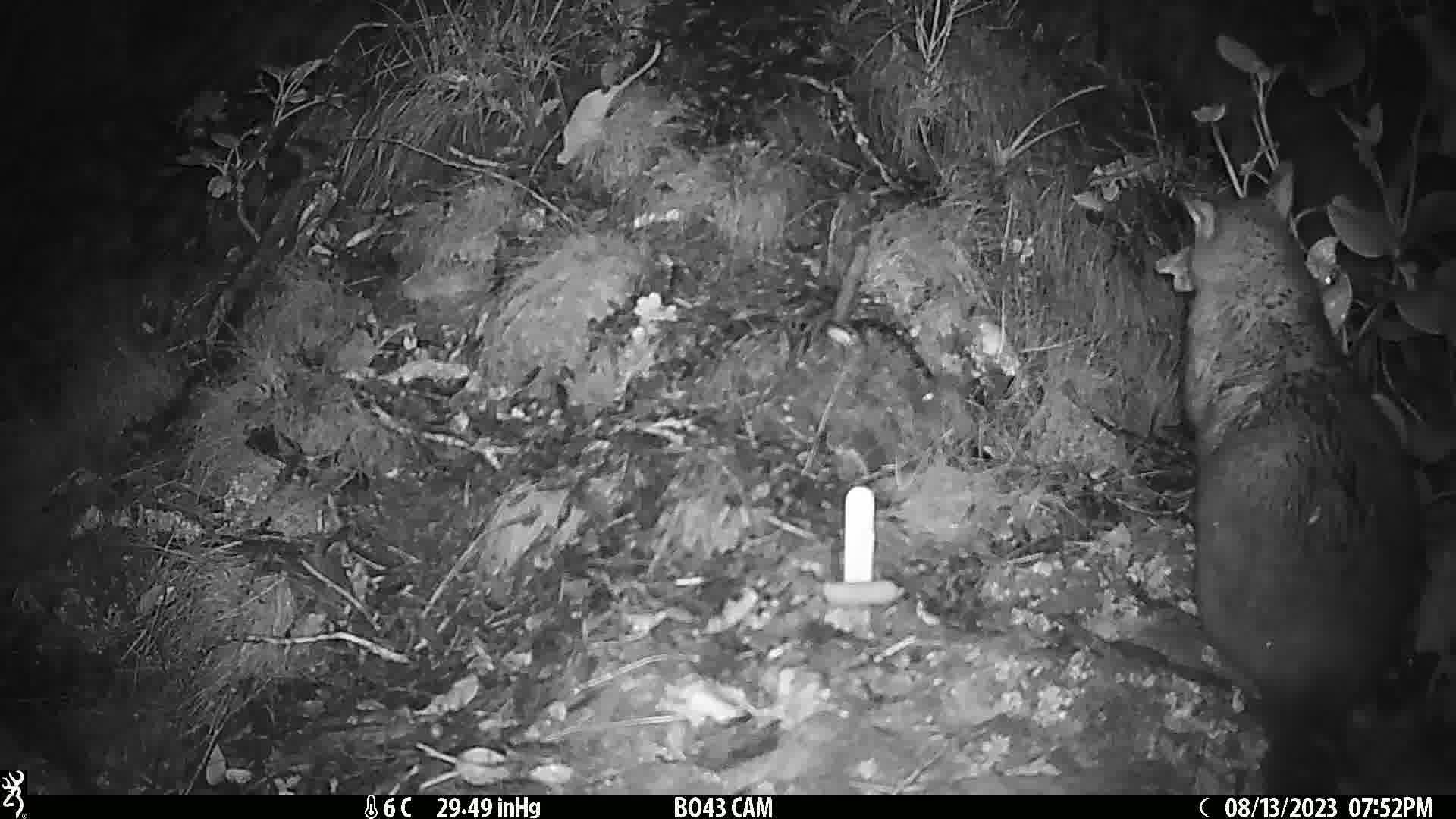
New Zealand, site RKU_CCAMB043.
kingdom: Animalia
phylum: Chordata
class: Mammalia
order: Diprotodontia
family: Phalangeridae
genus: Trichosurus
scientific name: Trichosurus vulpecula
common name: common brushtail possum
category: possum